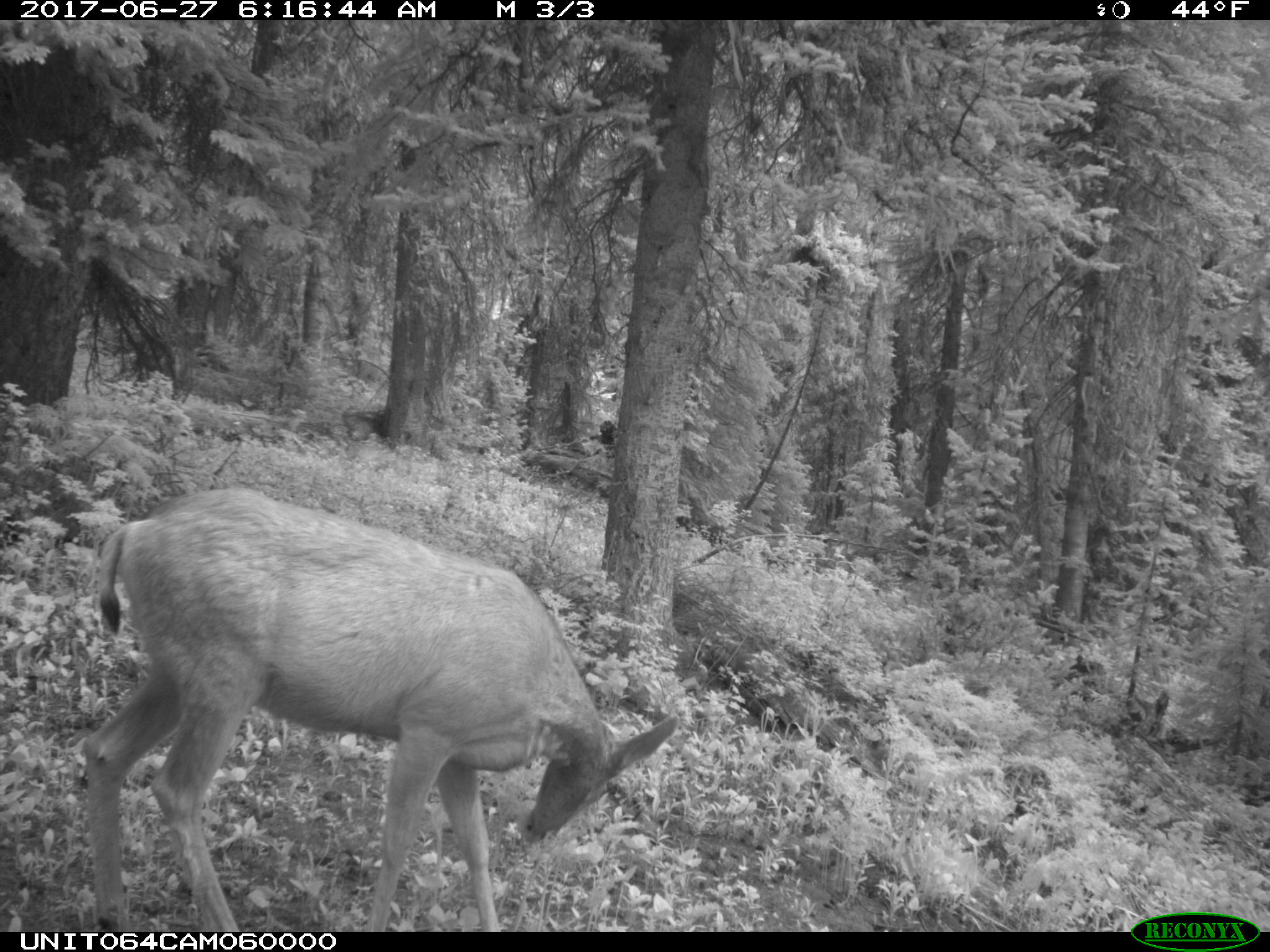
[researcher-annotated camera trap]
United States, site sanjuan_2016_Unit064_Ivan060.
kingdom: Animalia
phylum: Chordata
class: Mammalia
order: Artiodactyla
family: Cervidae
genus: Odocoileus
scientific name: Odocoileus hemionus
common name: mule deer